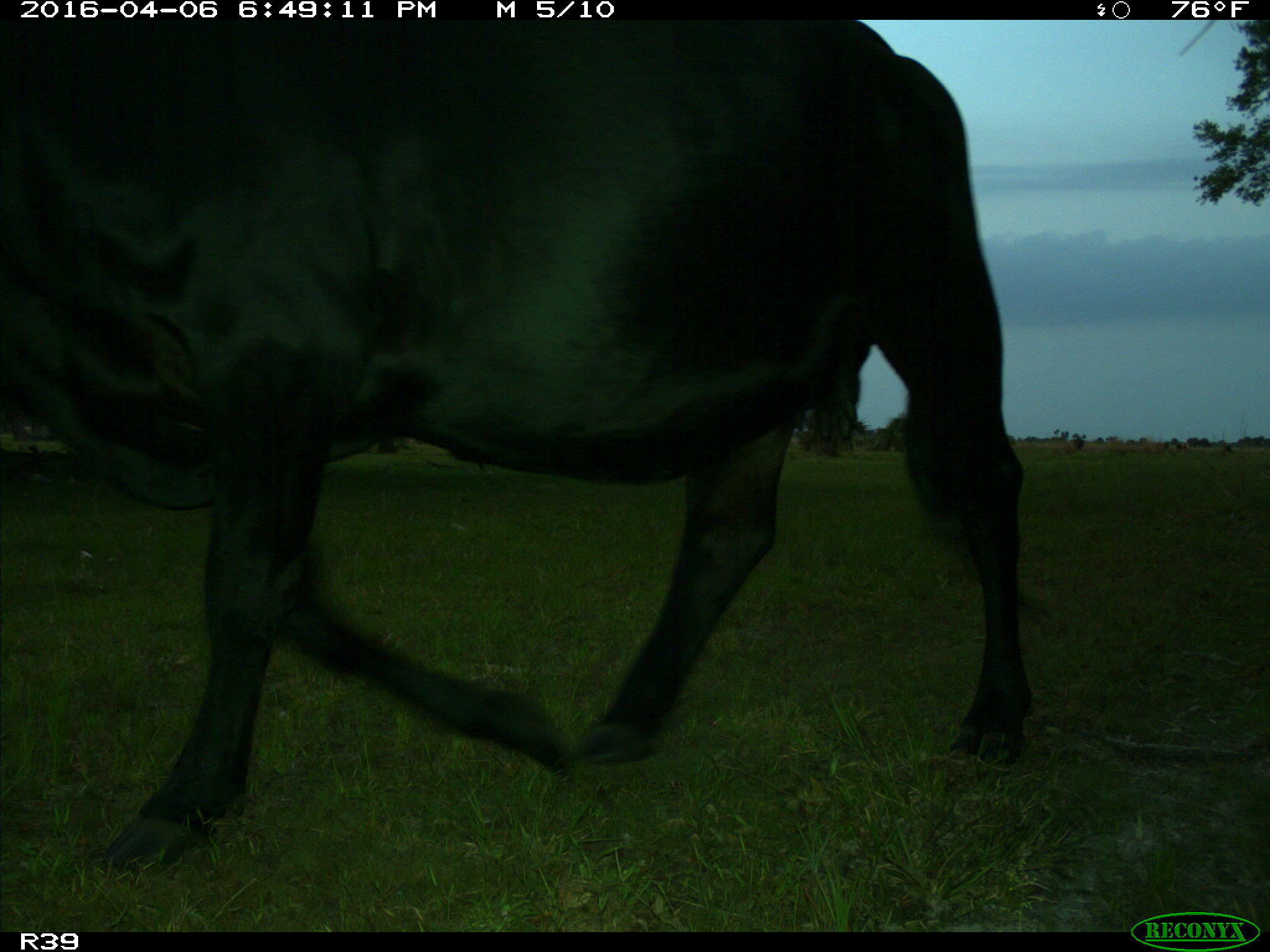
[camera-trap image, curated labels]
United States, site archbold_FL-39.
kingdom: Animalia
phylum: Chordata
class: Mammalia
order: Artiodactyla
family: Bovidae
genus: Bos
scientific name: Bos taurus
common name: domestic cow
Bos taurus (domestic cow).